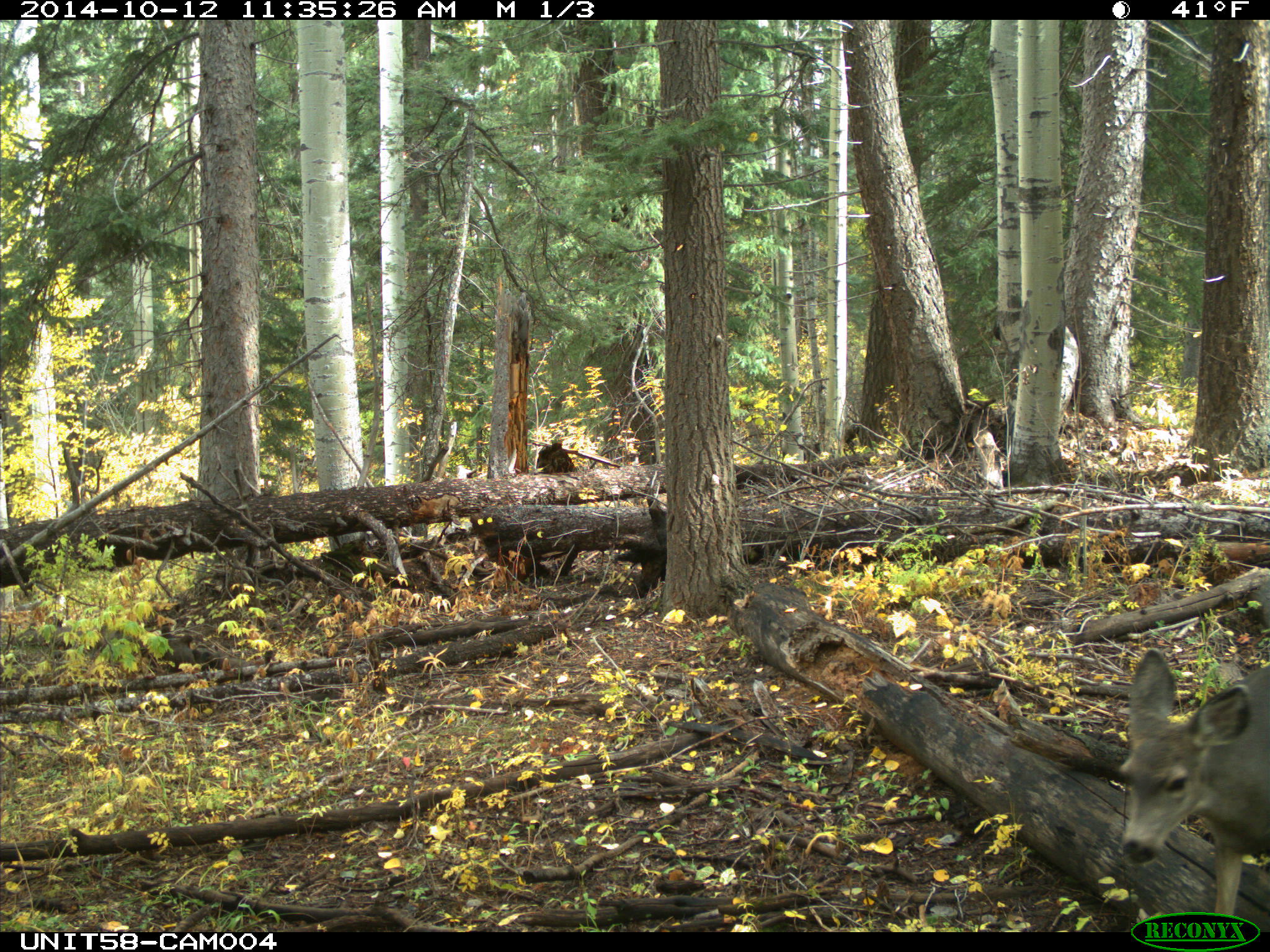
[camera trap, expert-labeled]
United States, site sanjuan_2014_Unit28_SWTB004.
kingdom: Animalia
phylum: Chordata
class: Mammalia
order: Artiodactyla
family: Cervidae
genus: Odocoileus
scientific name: Odocoileus hemionus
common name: mule deer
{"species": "Odocoileus hemionus (mule deer)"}